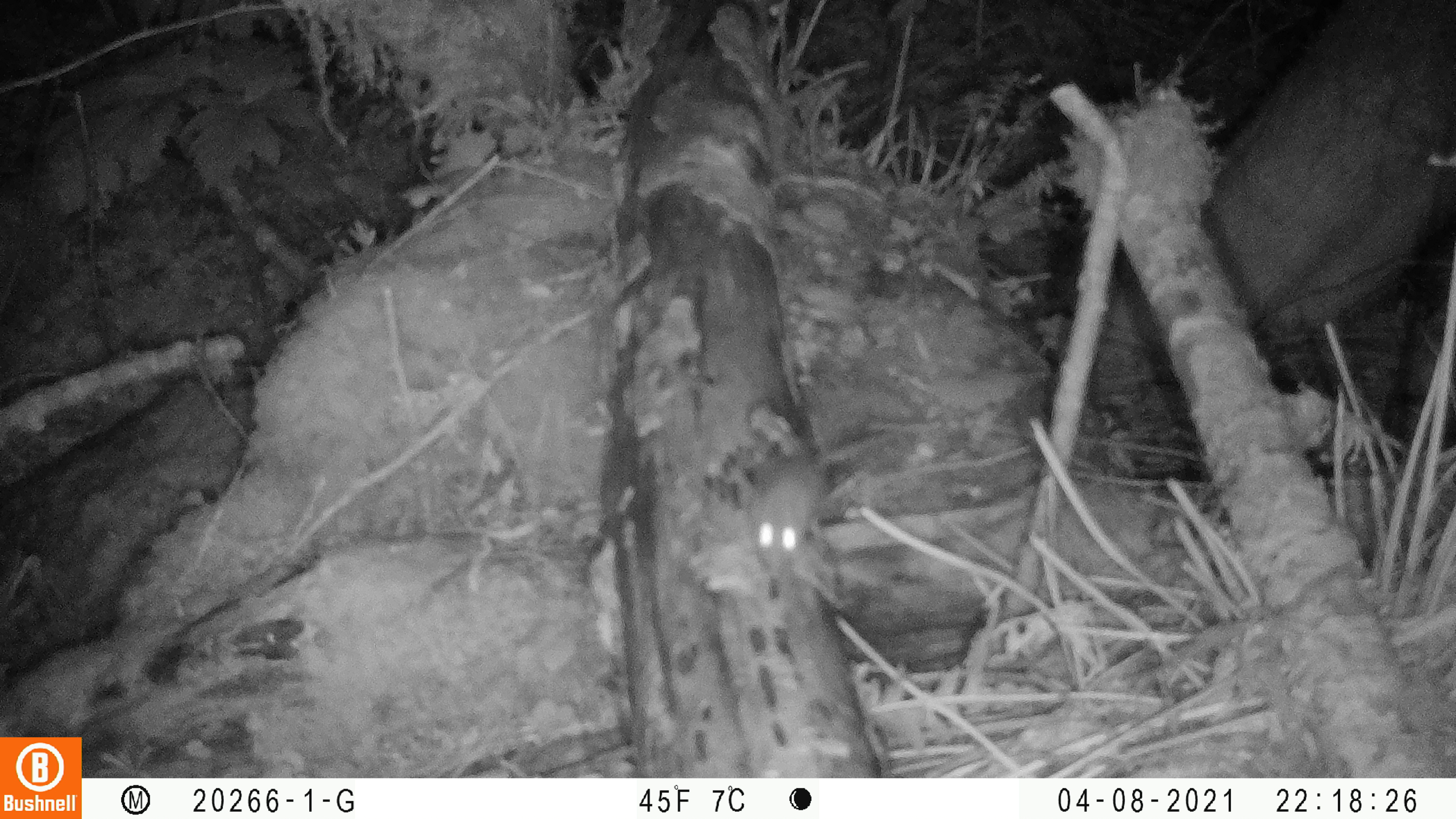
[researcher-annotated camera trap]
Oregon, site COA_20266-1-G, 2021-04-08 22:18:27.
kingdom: Animalia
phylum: Chordata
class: Mammalia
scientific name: Mammalia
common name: small mammal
Small mammal (Mammalia).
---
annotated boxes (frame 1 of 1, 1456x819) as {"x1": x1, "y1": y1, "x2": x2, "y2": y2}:
small mammal: {"x1": 700, "y1": 419, "x2": 906, "y2": 627}